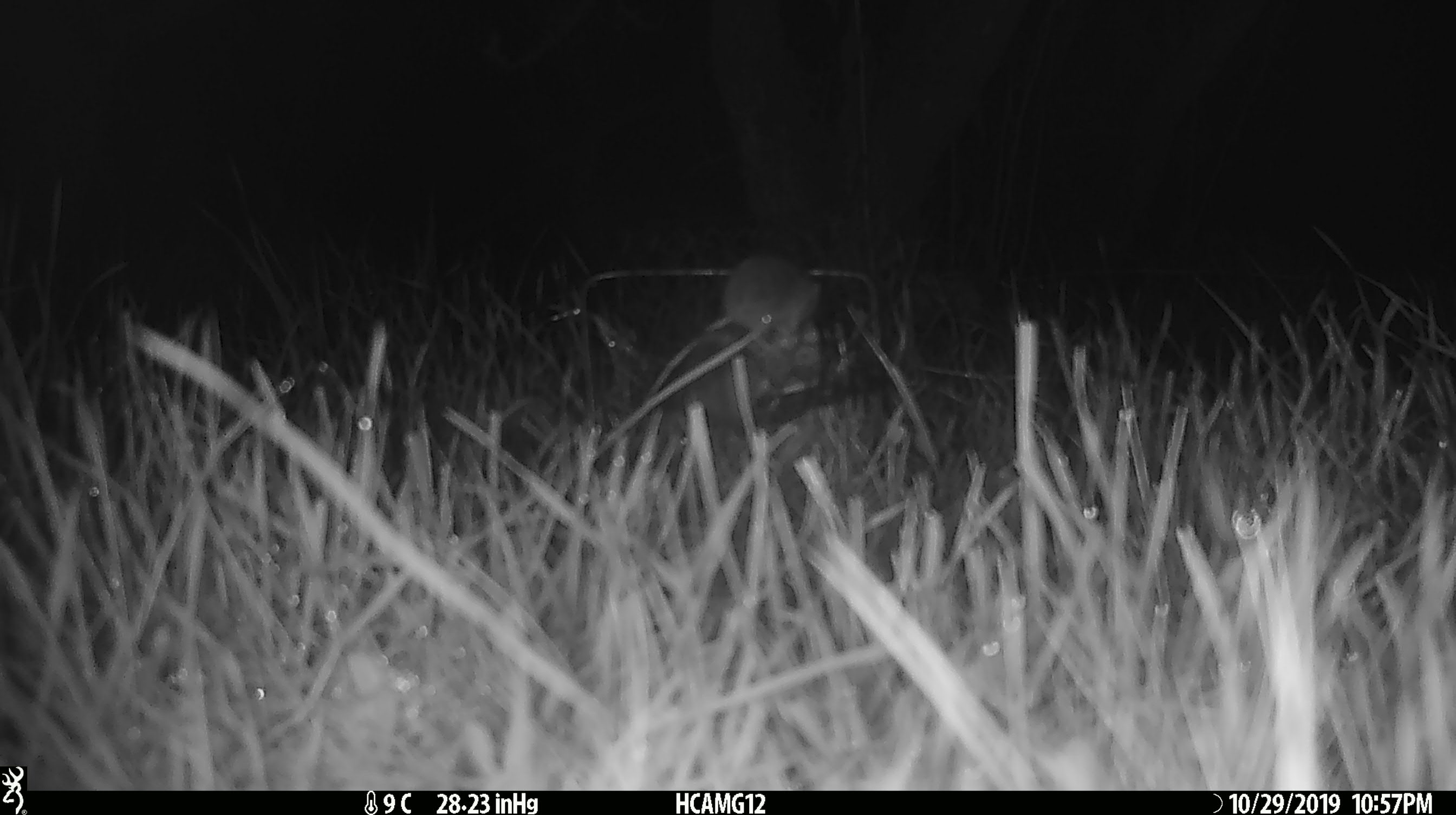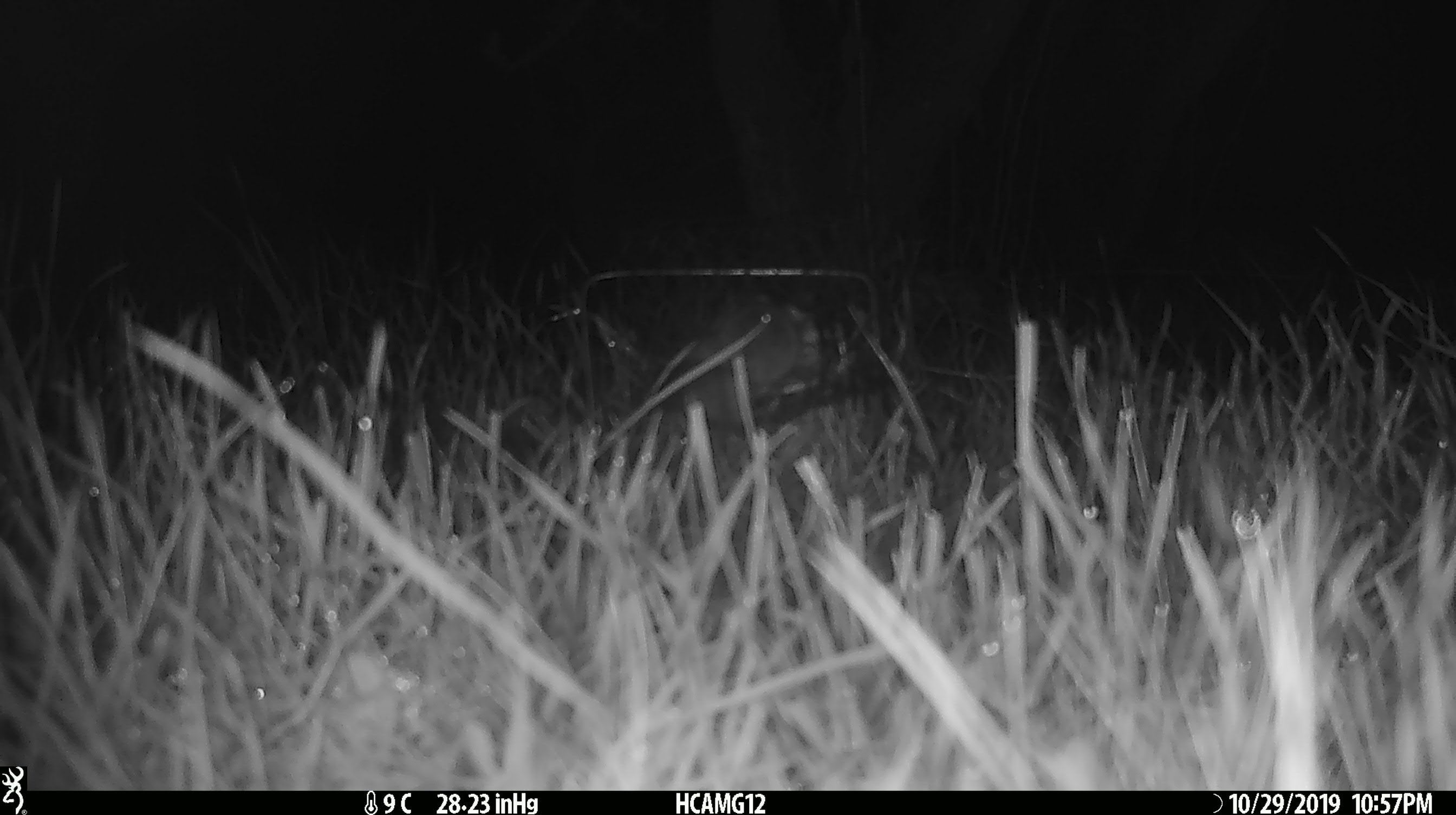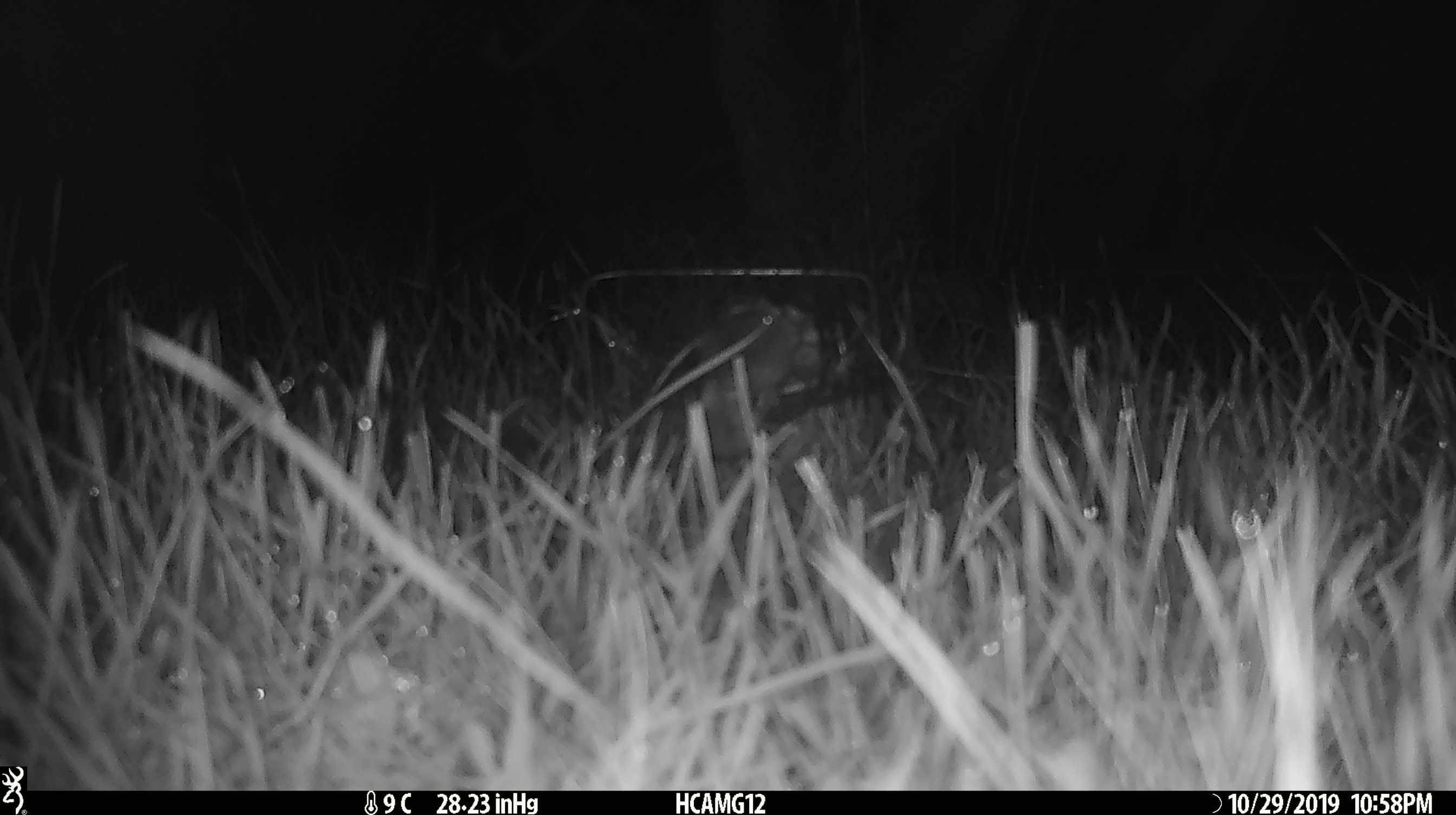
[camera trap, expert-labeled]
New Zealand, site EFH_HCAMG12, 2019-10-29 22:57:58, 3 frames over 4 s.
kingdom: Animalia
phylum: Chordata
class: Mammalia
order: Rodentia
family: Muridae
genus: Mus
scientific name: Mus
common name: mouse